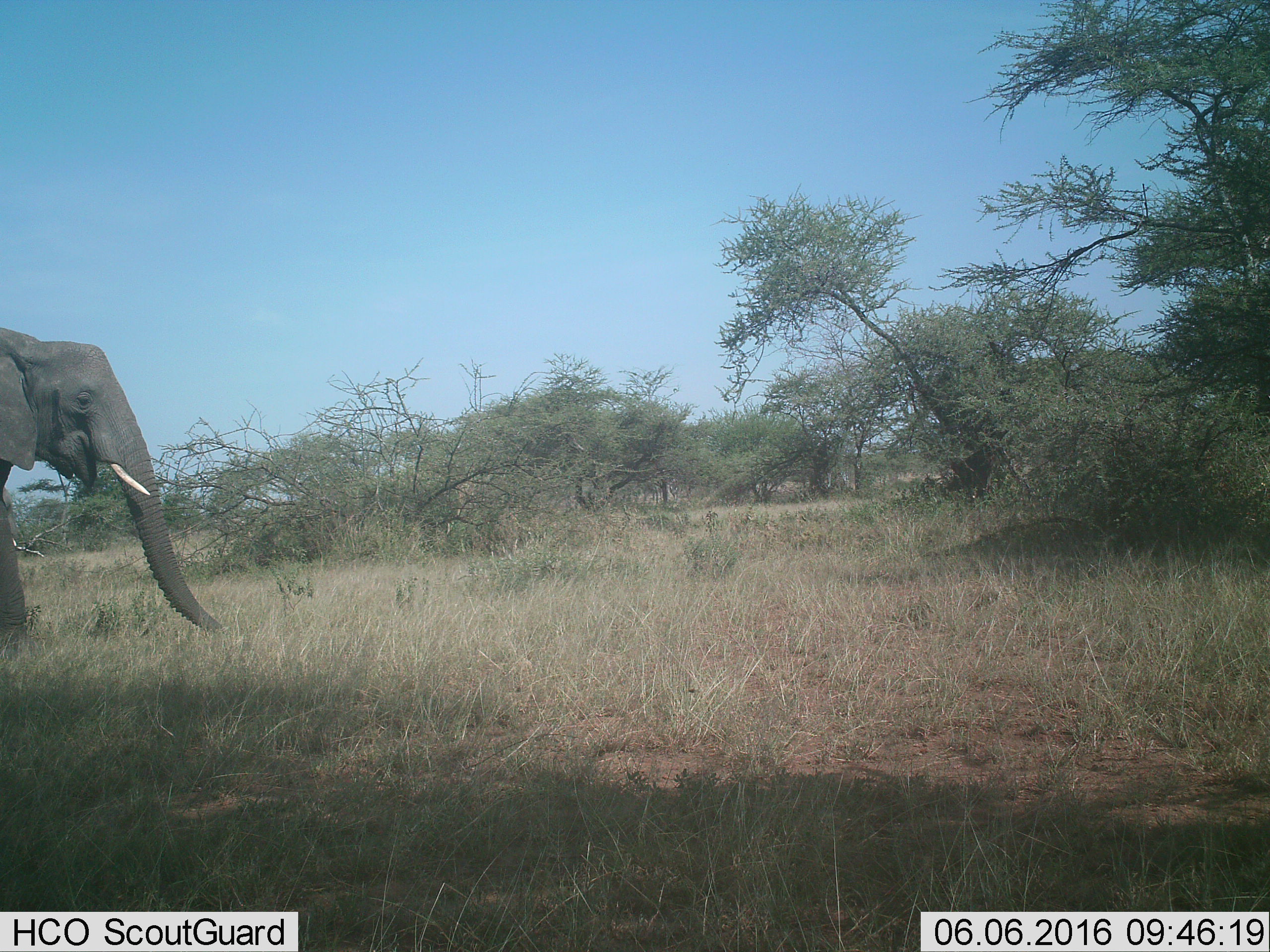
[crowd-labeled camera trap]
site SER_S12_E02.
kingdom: Animalia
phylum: Chordata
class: Mammalia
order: Proboscidea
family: Elephantidae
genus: Loxodonta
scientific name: Loxodonta africana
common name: african bush elephant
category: elephant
Elephant (african bush elephant) (Loxodonta africana), count 1. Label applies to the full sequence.